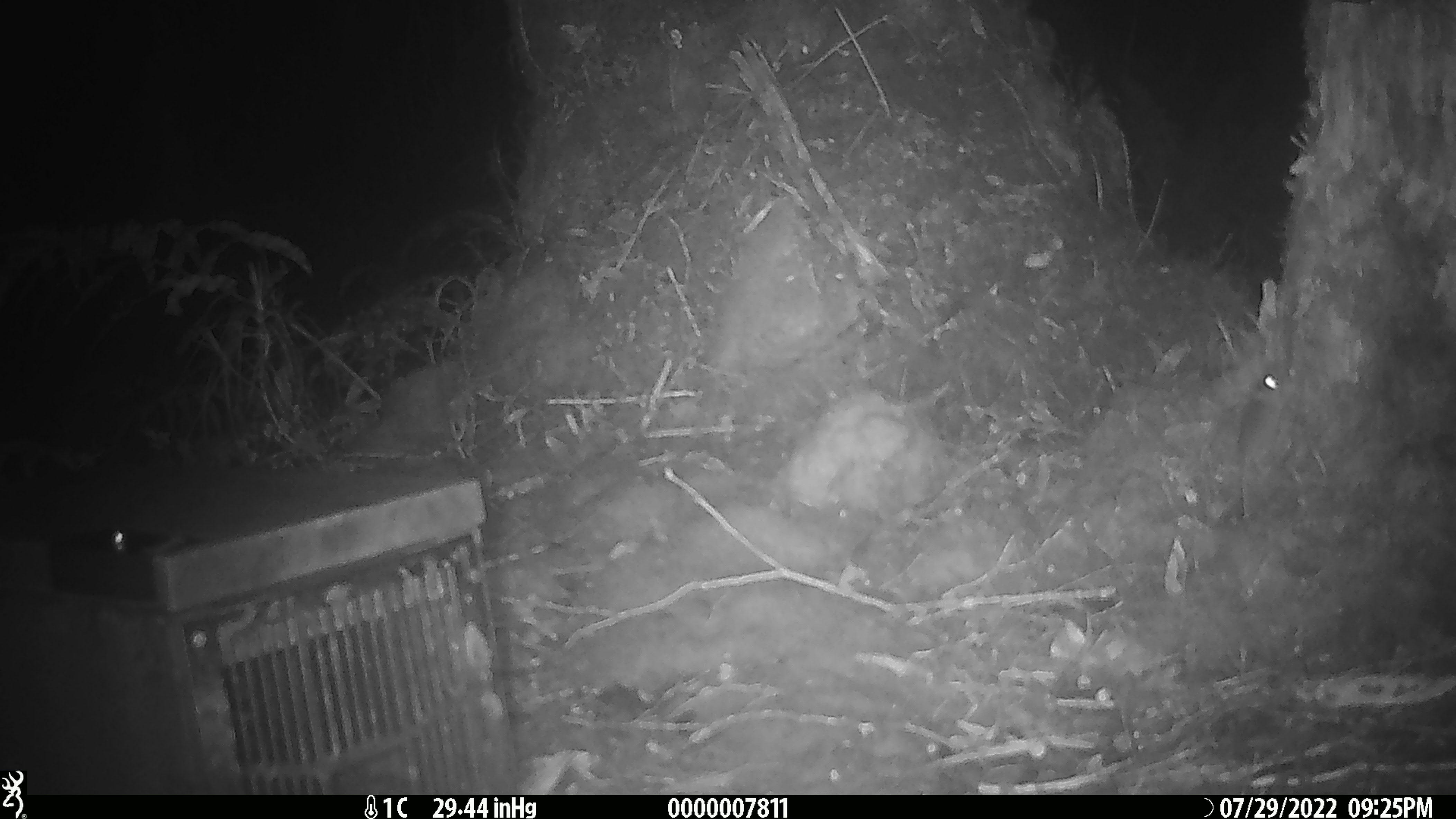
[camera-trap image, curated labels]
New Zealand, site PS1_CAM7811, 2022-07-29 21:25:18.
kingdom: Animalia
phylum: Chordata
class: Mammalia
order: Rodentia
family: Muridae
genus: Mus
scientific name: Mus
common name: mouse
Mouse (Mus).